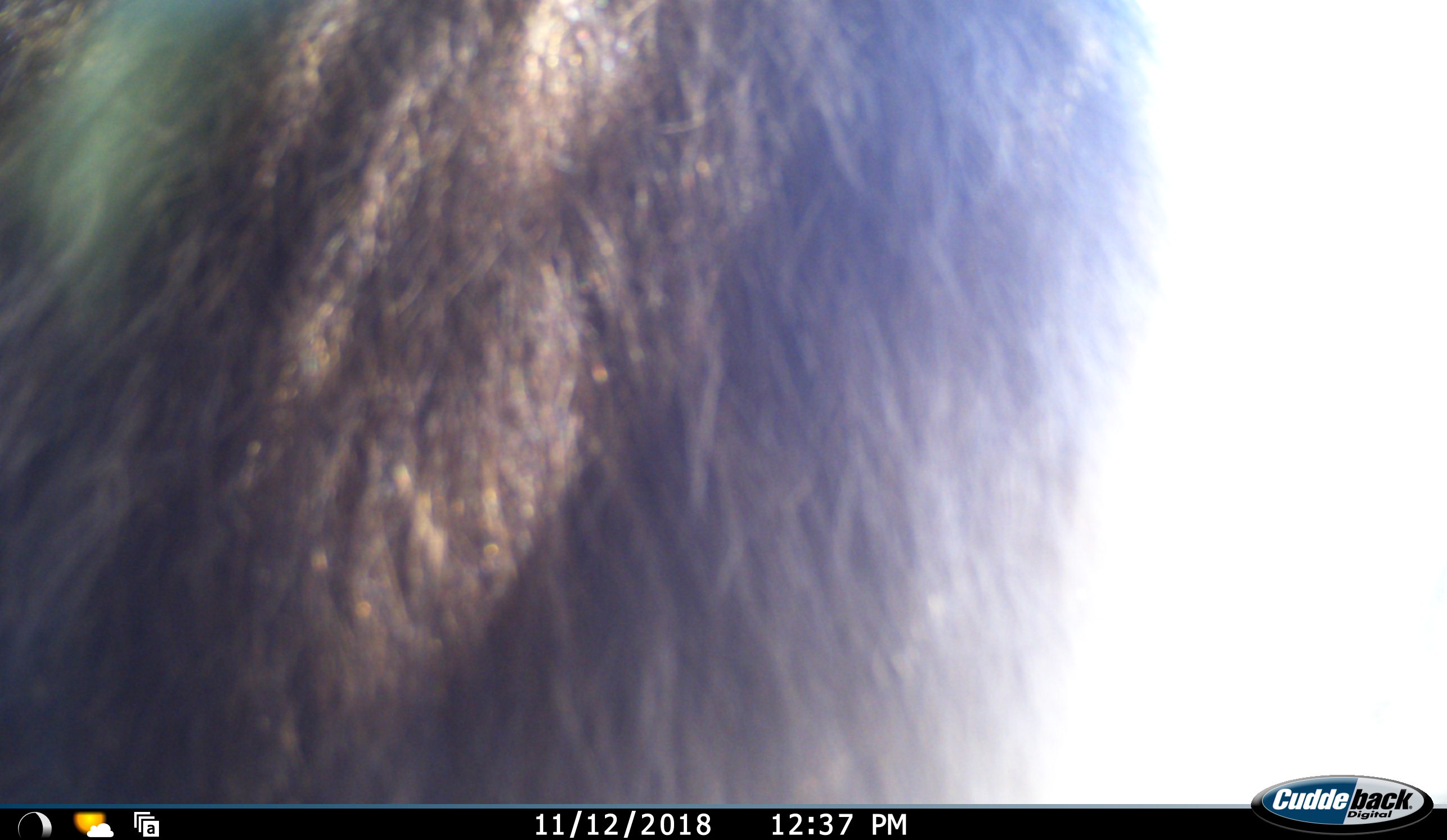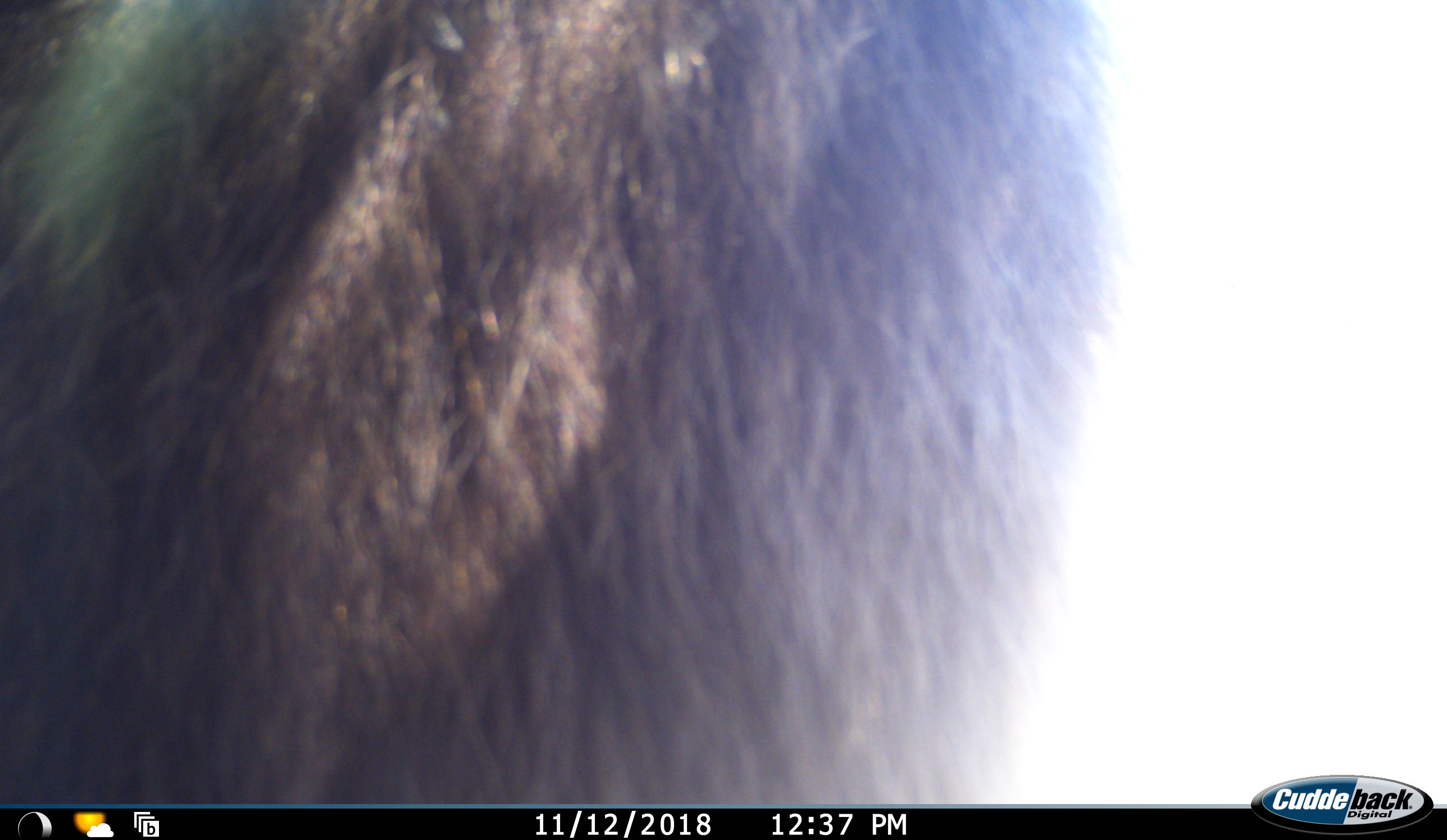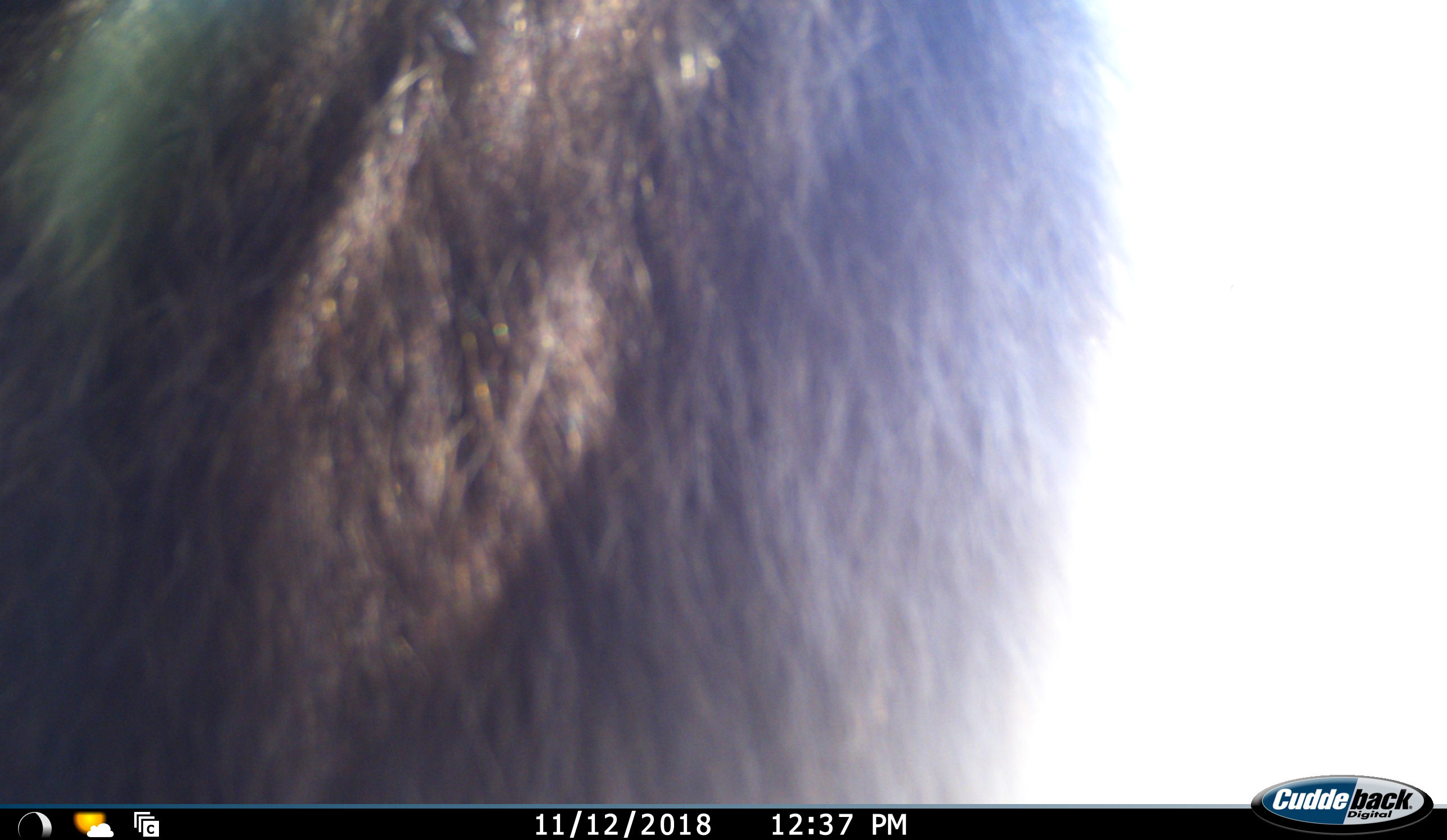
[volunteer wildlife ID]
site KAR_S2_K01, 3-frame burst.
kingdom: Animalia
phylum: Chordata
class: Mammalia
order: Primates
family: Cercopithecidae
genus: Papio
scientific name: Papio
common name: baboon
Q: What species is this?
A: Baboon (Papio).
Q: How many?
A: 1.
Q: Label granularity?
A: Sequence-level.